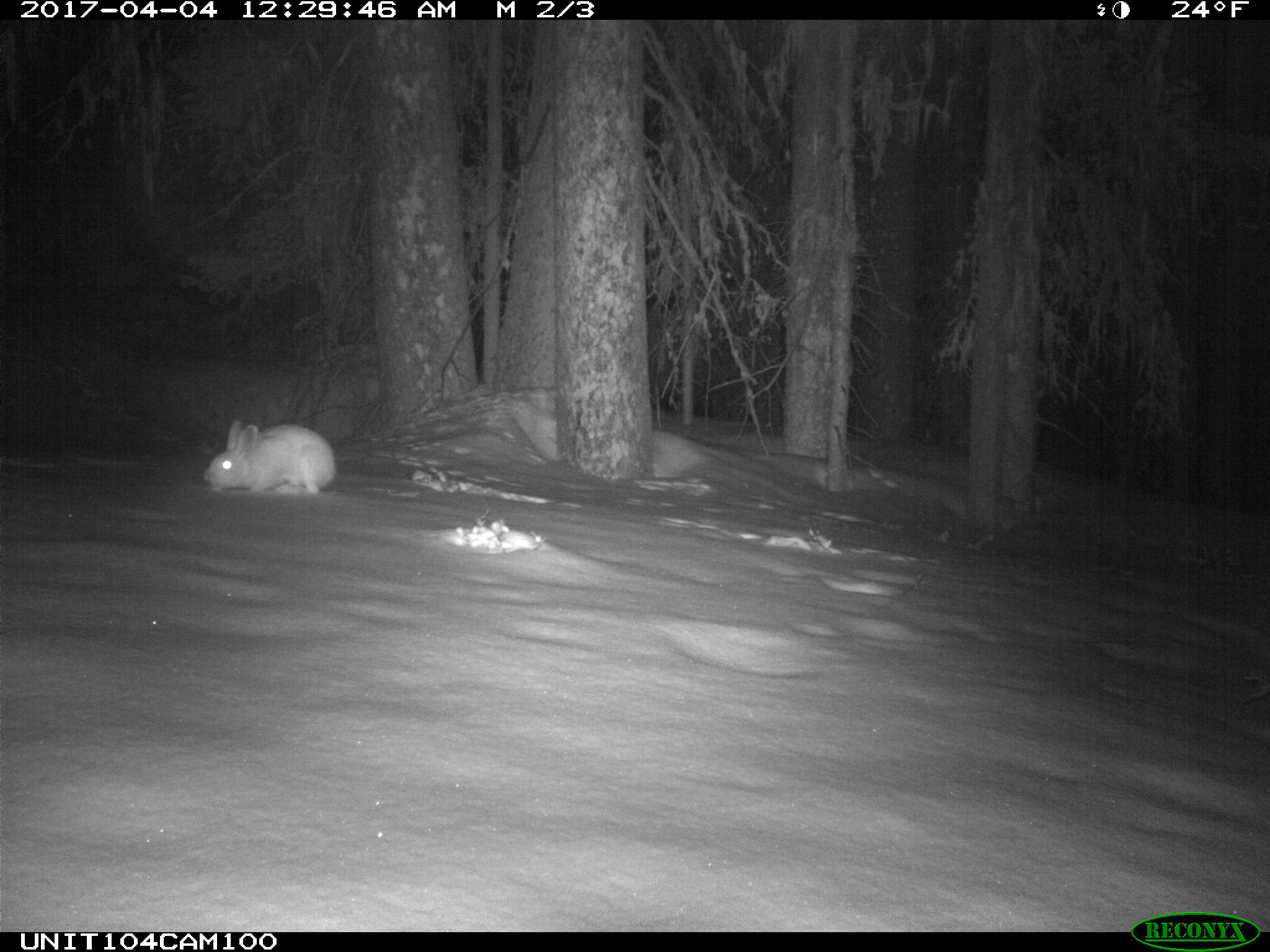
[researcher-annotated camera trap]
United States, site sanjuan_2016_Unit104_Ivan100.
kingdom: Animalia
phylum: Chordata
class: Mammalia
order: Lagomorpha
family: Leporidae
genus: Lepus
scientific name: Lepus americanus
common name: snowshoe hare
Lepus americanus (snowshoe hare).